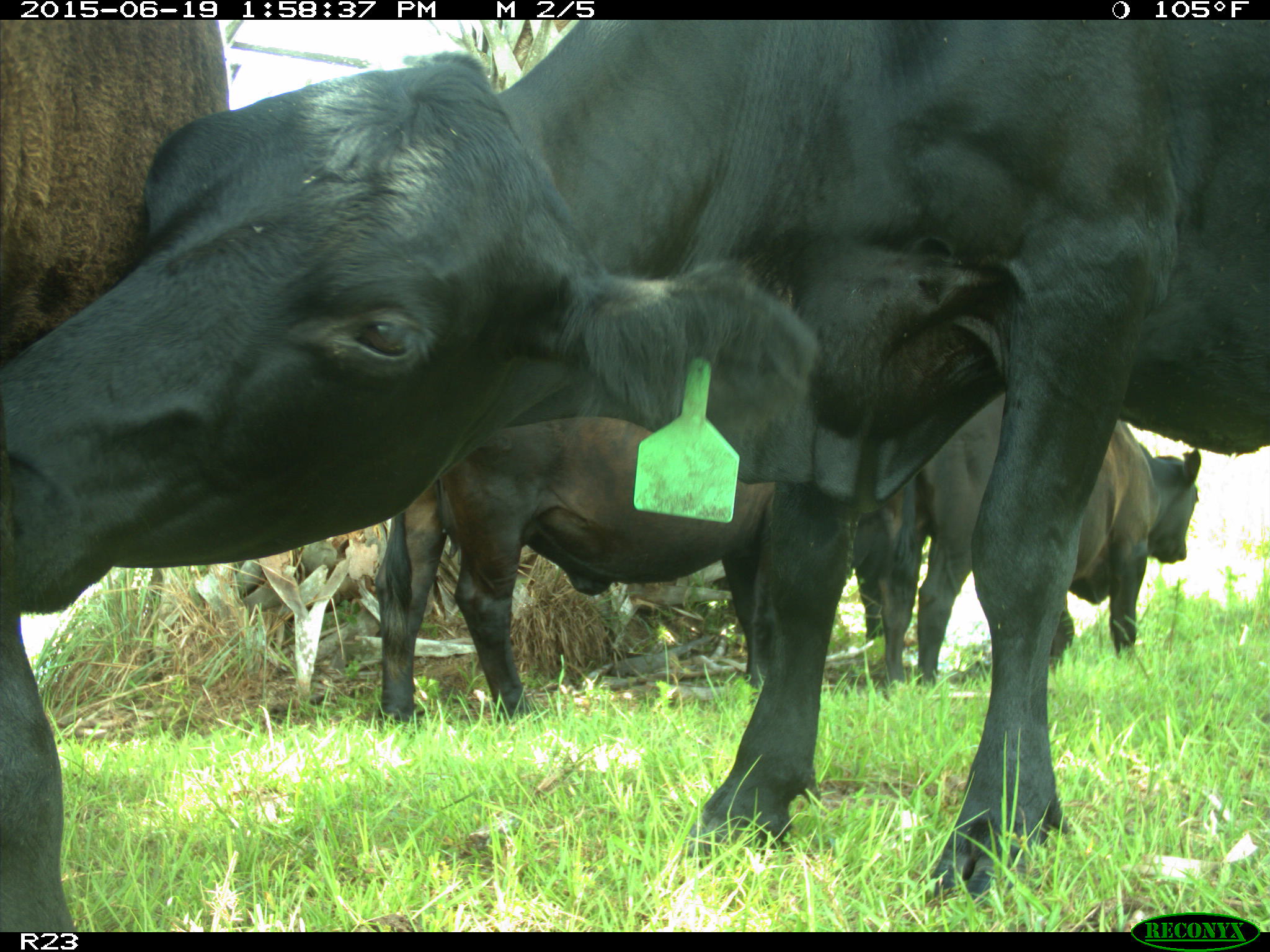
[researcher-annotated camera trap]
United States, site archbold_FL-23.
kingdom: Animalia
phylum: Chordata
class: Aves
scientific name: Aves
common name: birds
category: unidentified bird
Unidentified bird (birds) (Aves).